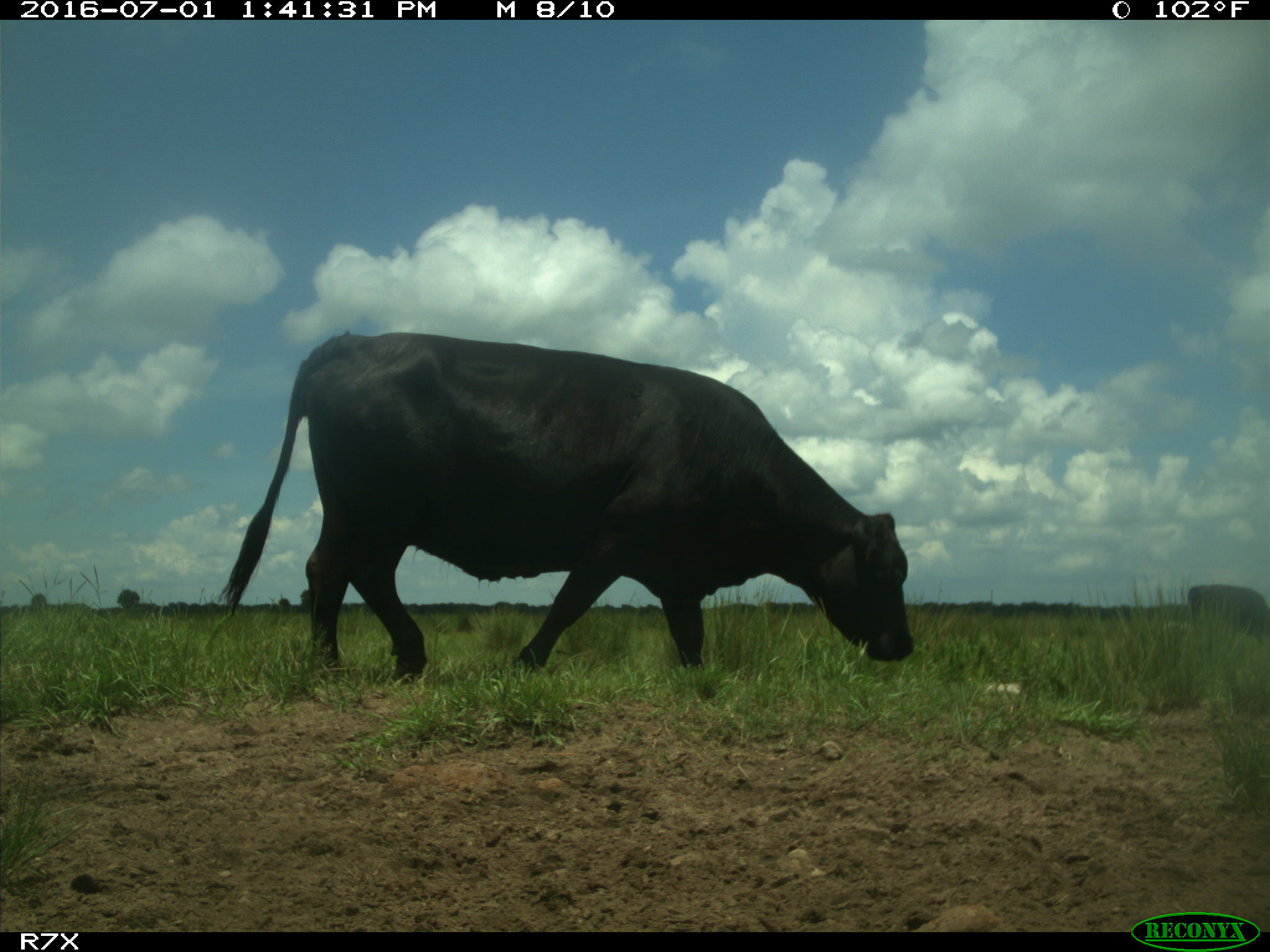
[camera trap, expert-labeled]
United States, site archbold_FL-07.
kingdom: Animalia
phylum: Chordata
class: Mammalia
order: Artiodactyla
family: Bovidae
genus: Bos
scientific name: Bos taurus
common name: domestic cow